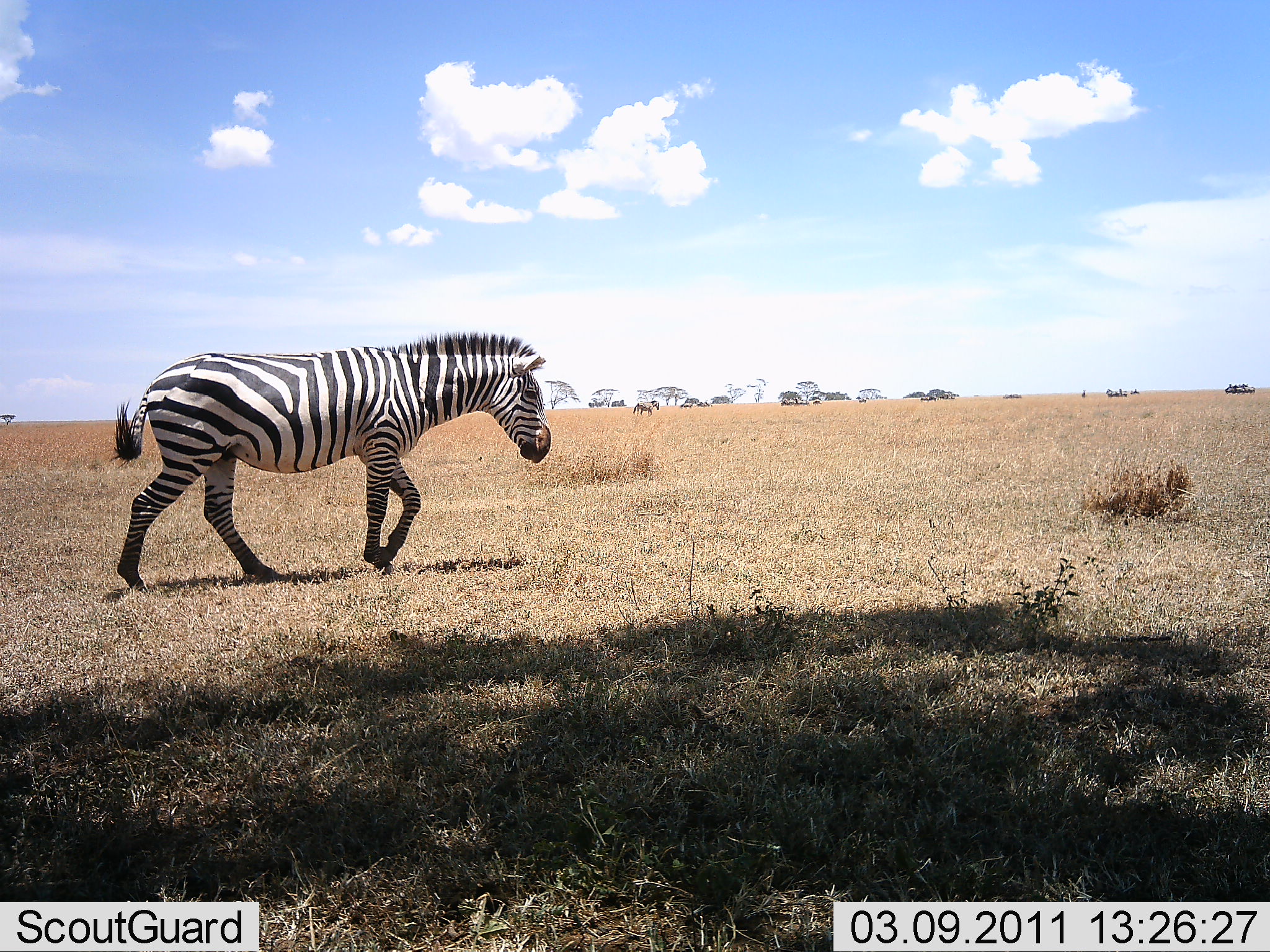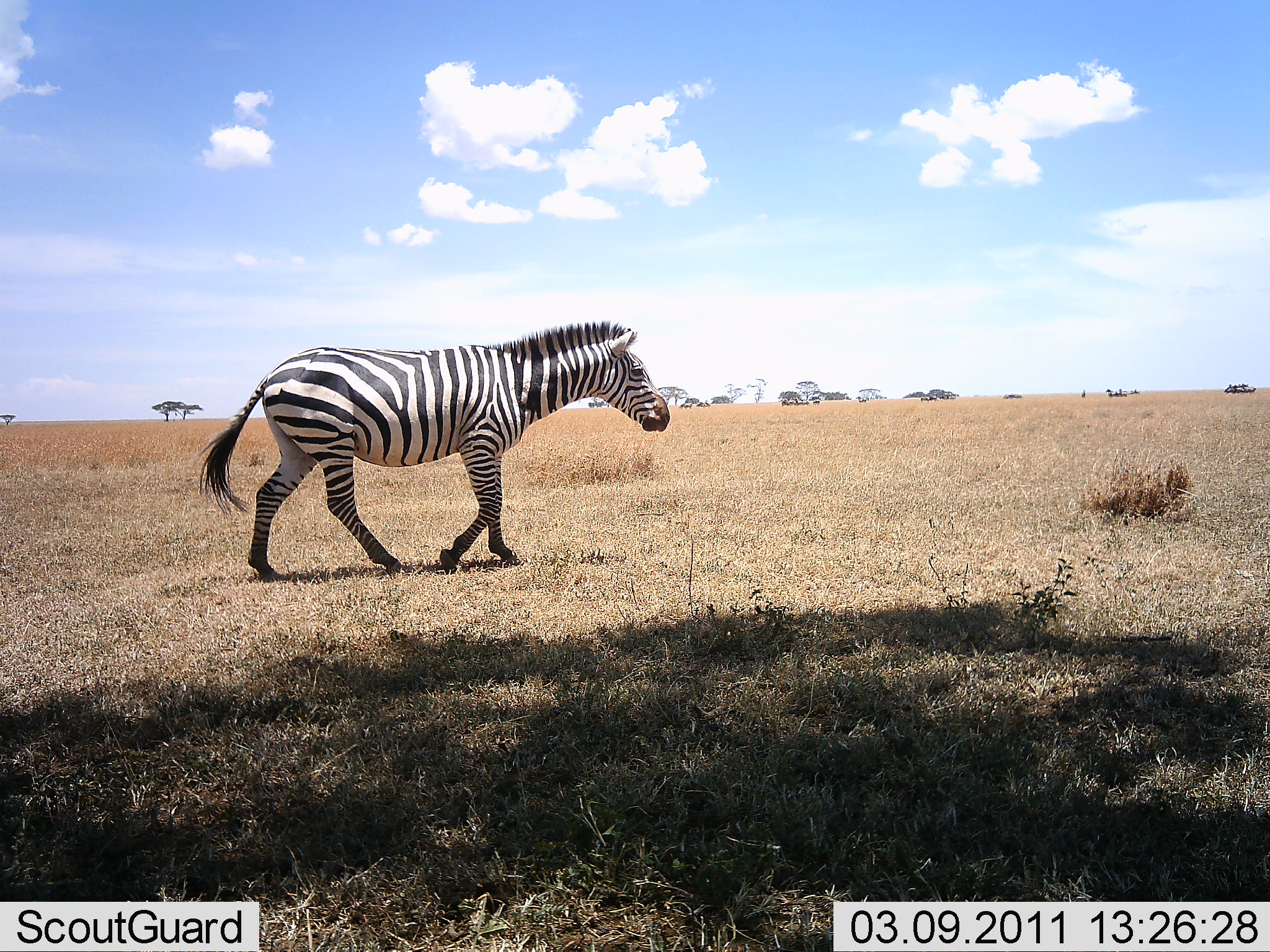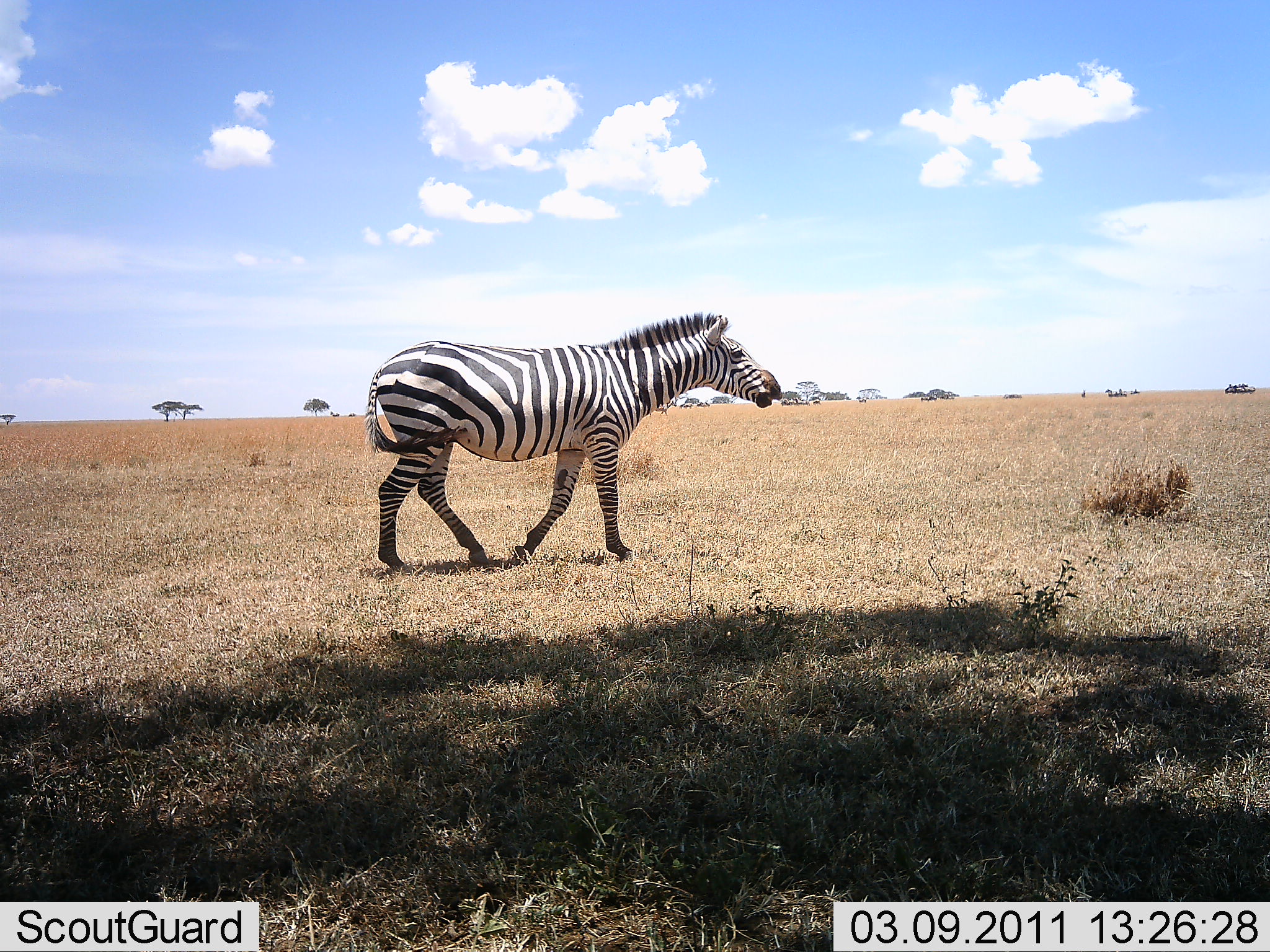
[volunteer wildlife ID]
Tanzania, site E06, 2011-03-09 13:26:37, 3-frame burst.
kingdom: Animalia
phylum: Chordata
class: Mammalia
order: Perissodactyla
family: Equidae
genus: Equus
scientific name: Equus quagga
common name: plains zebra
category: zebra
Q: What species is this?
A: Zebra (plains zebra) (Equus quagga).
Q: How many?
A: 1.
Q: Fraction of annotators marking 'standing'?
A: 0%.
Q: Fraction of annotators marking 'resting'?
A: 0%.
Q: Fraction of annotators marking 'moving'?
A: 100%.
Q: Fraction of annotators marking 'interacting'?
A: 0%.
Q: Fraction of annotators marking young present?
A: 0%.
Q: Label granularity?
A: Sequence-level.